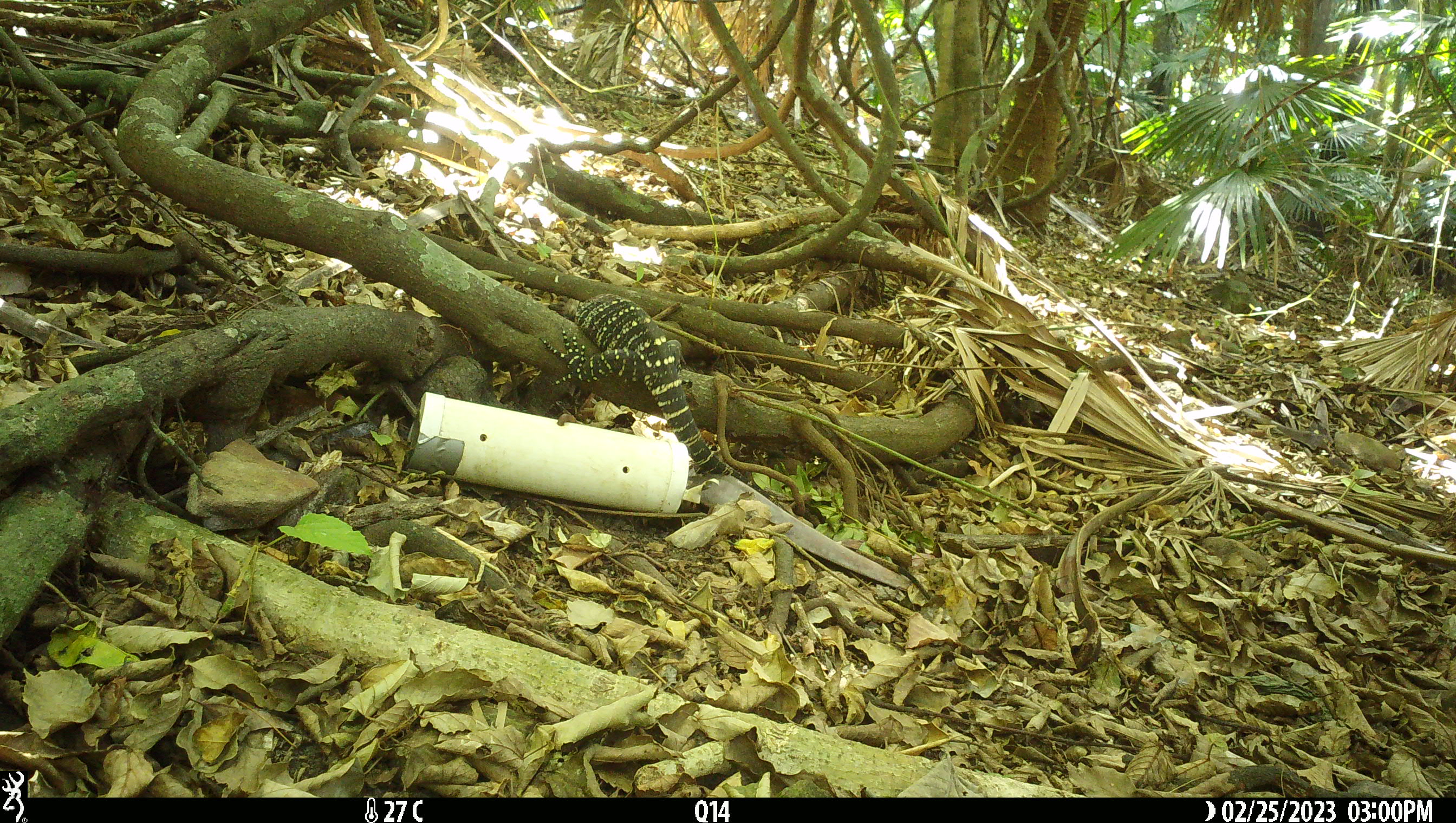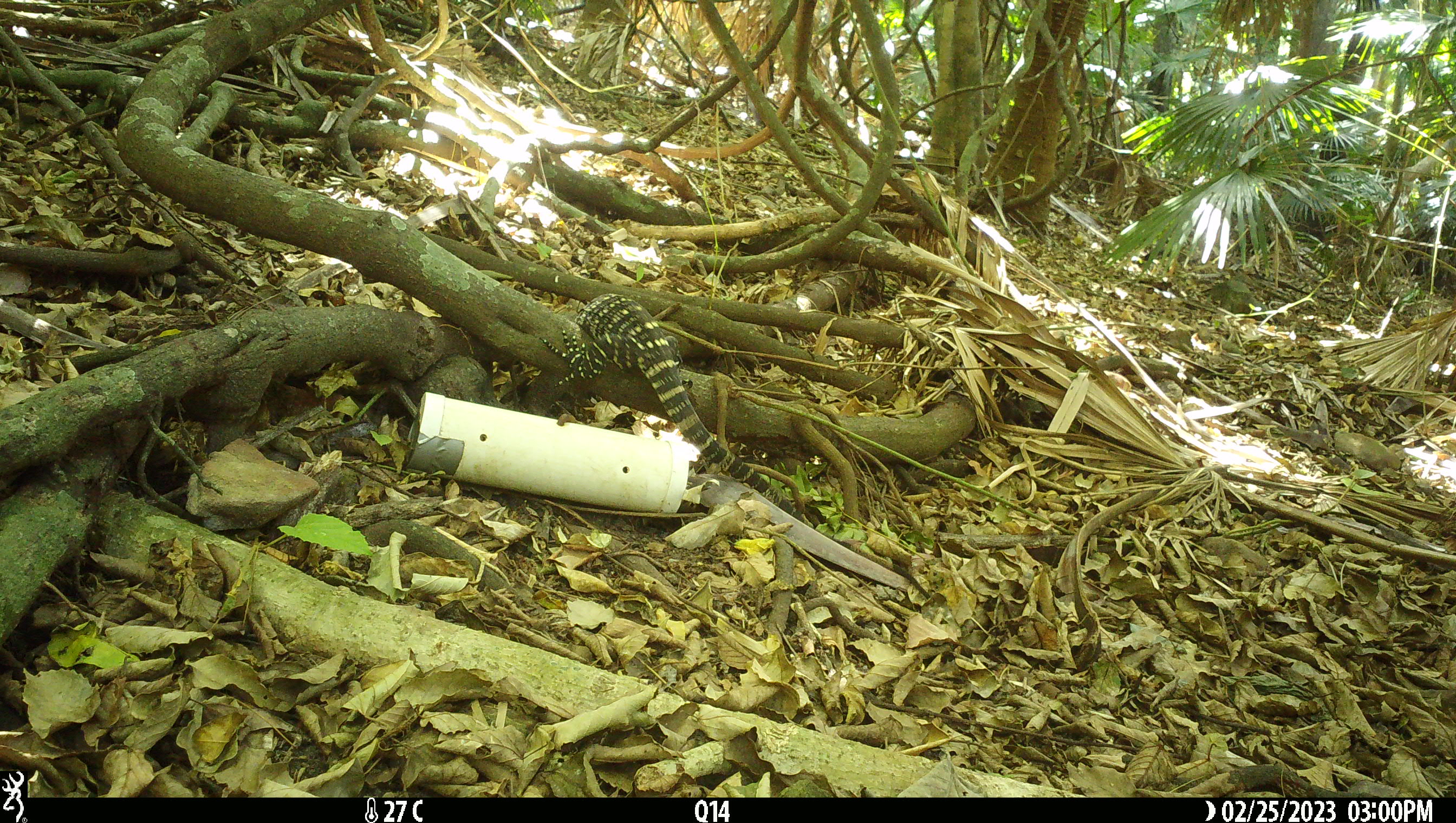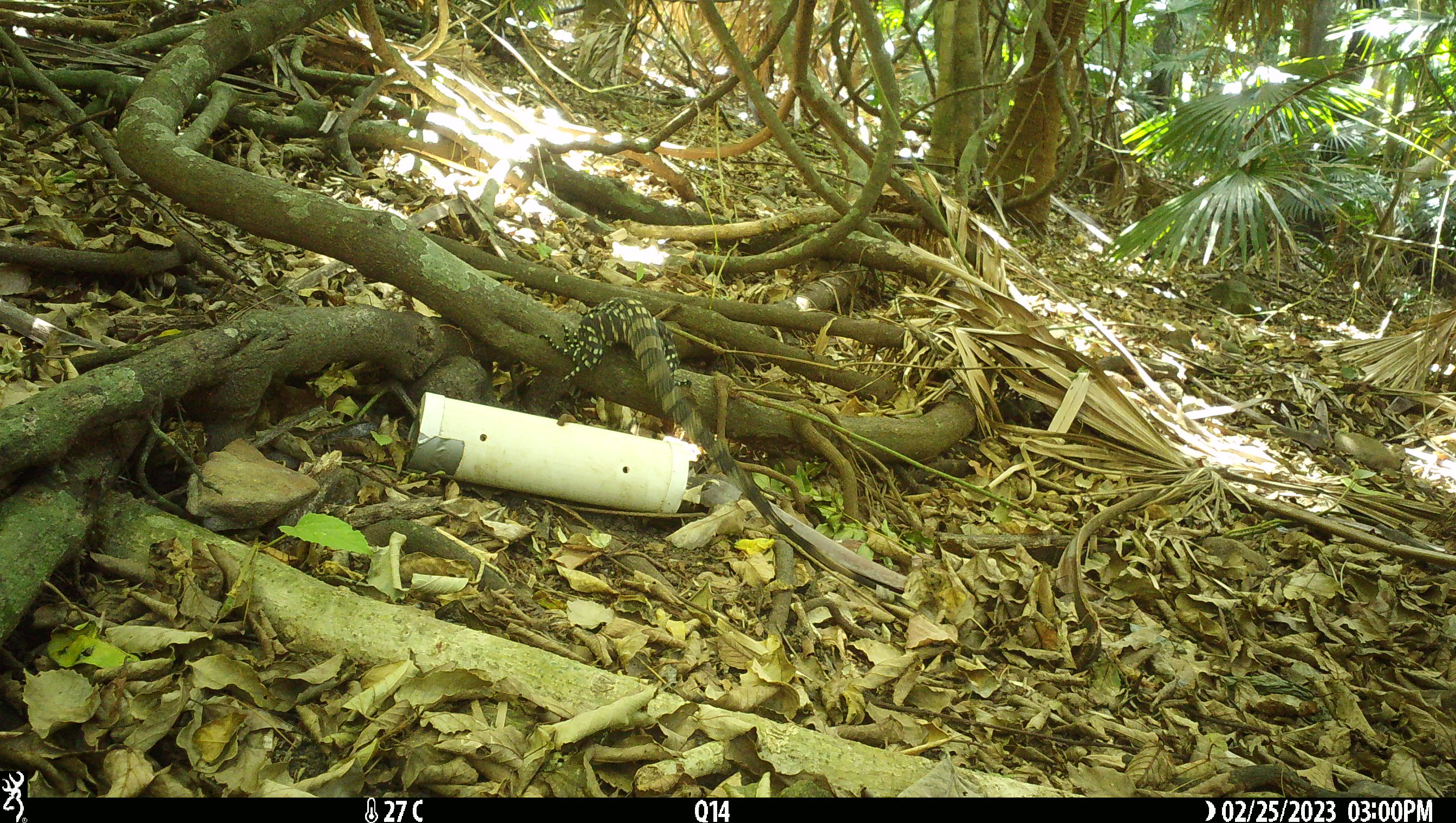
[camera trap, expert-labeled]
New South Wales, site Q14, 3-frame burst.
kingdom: Animalia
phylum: Chordata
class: Reptilia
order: Squamata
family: Varanidae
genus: Varanus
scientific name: Varanus varius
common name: lace monitor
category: goanna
Goanna (lace monitor) (Varanus varius).